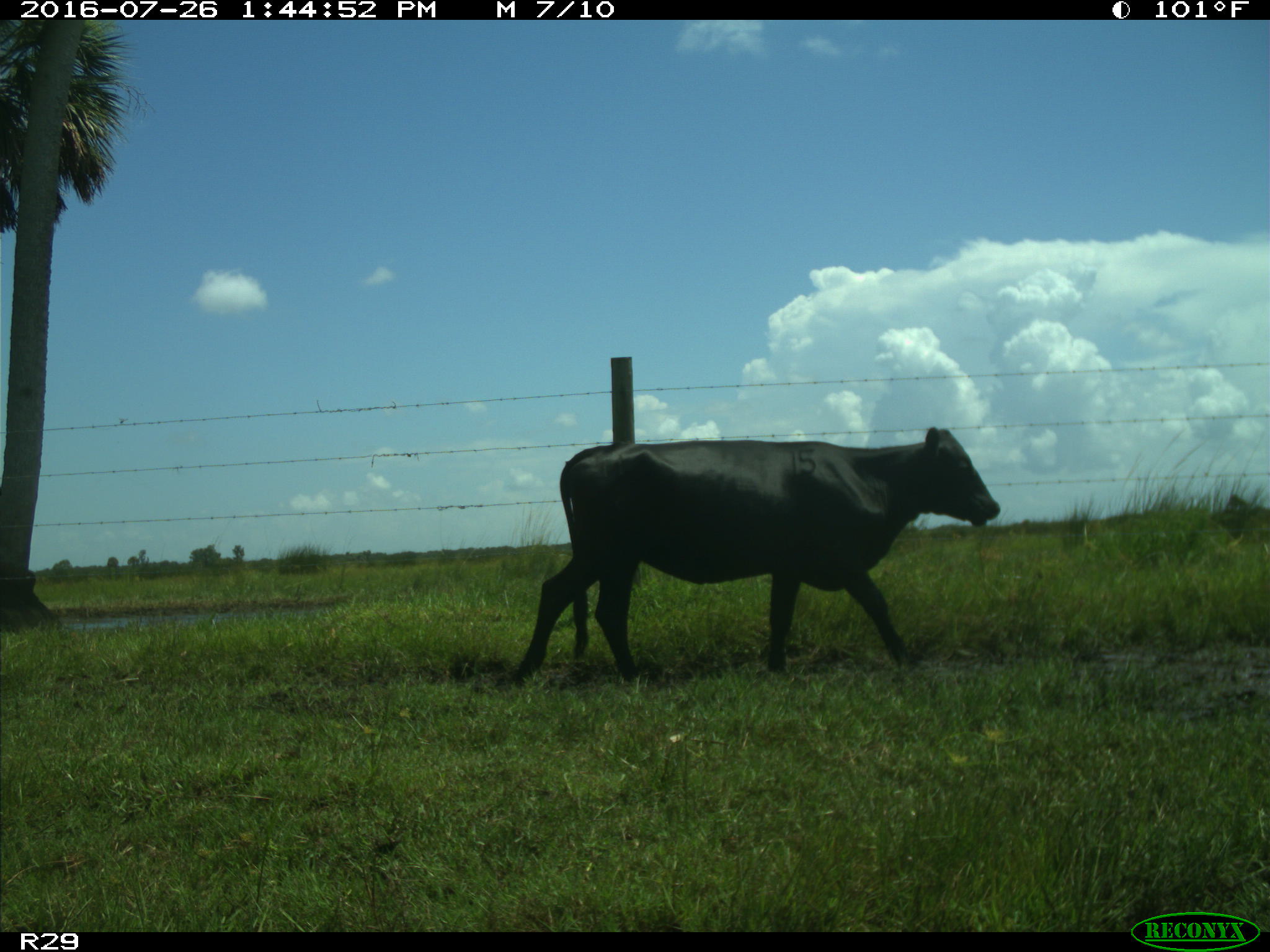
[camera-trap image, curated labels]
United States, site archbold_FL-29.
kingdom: Animalia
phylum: Chordata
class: Mammalia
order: Artiodactyla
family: Bovidae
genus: Bos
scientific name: Bos taurus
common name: domestic cow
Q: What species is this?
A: Bos taurus (domestic cow).